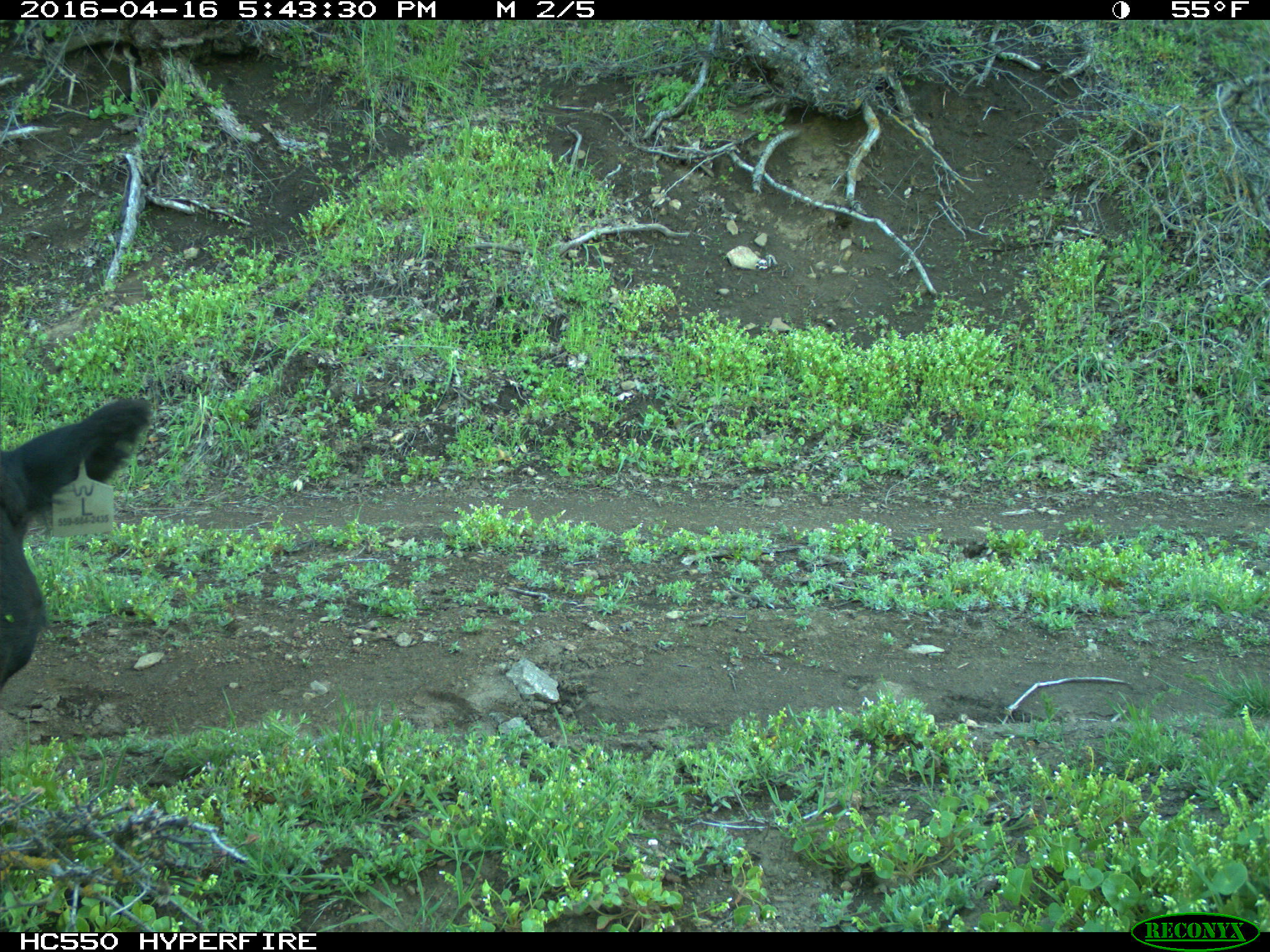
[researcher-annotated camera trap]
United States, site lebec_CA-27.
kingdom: Animalia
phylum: Chordata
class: Mammalia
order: Artiodactyla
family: Bovidae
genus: Bos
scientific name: Bos taurus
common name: domestic cow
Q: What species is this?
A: Bos taurus (domestic cow).